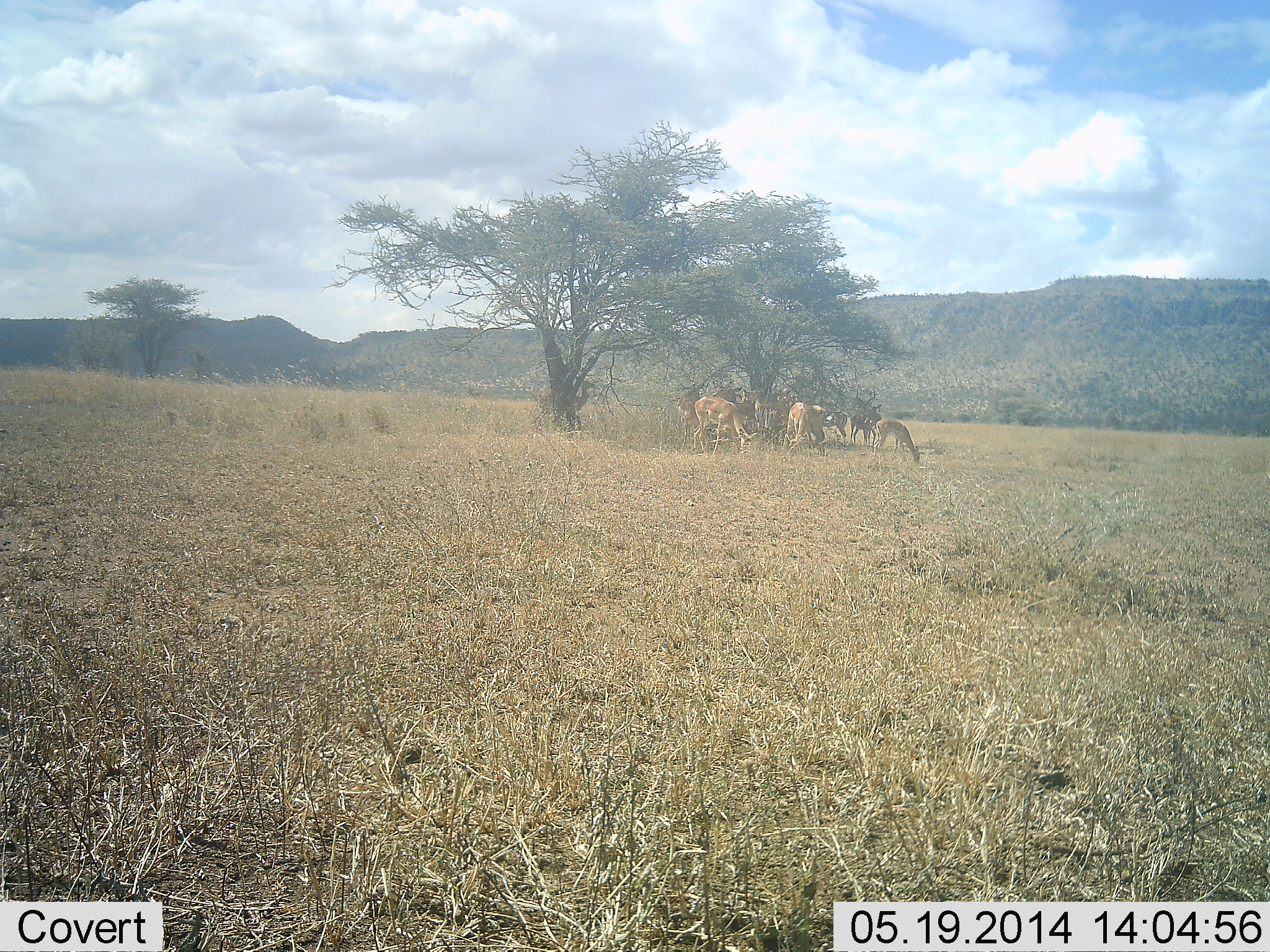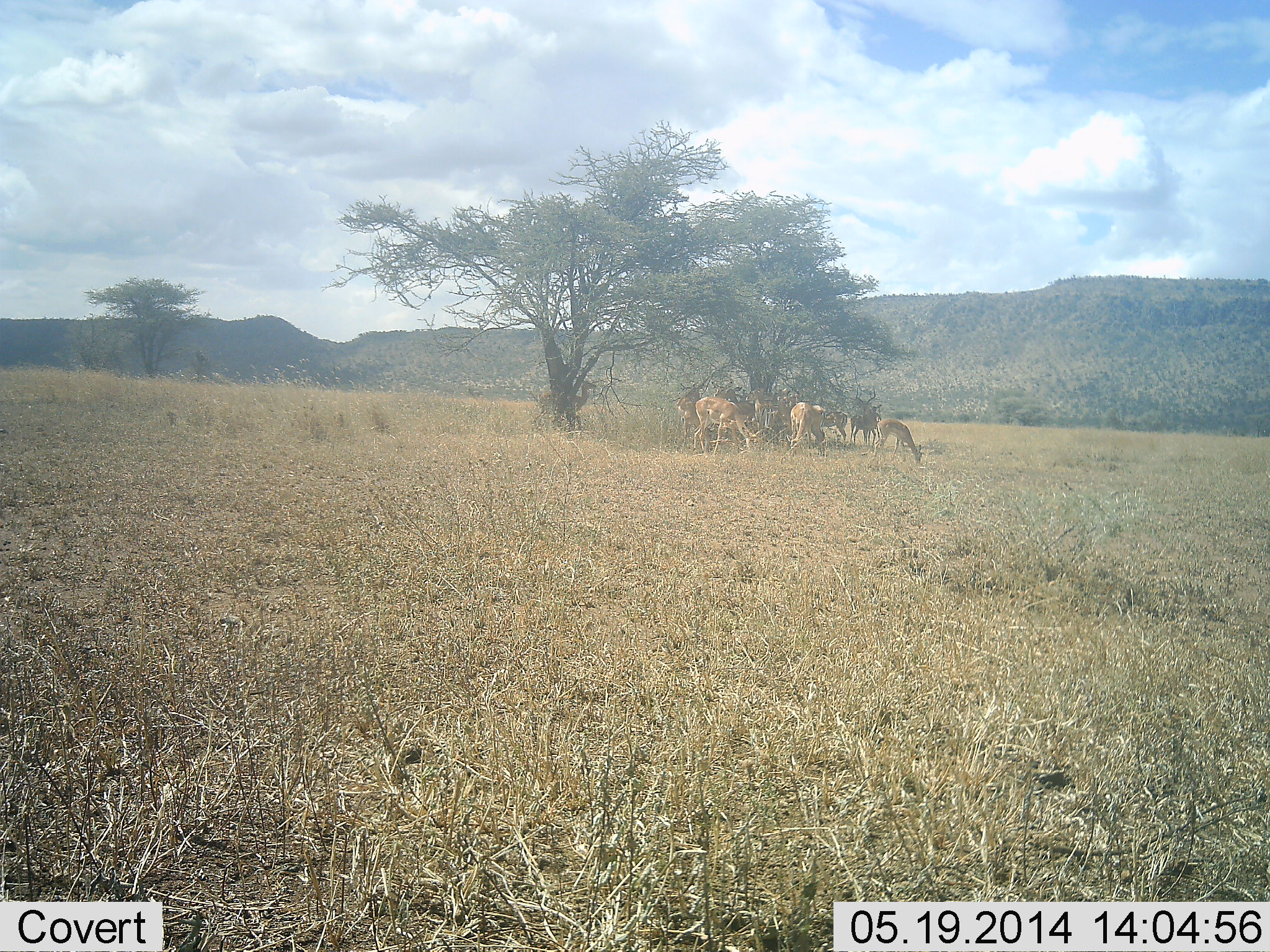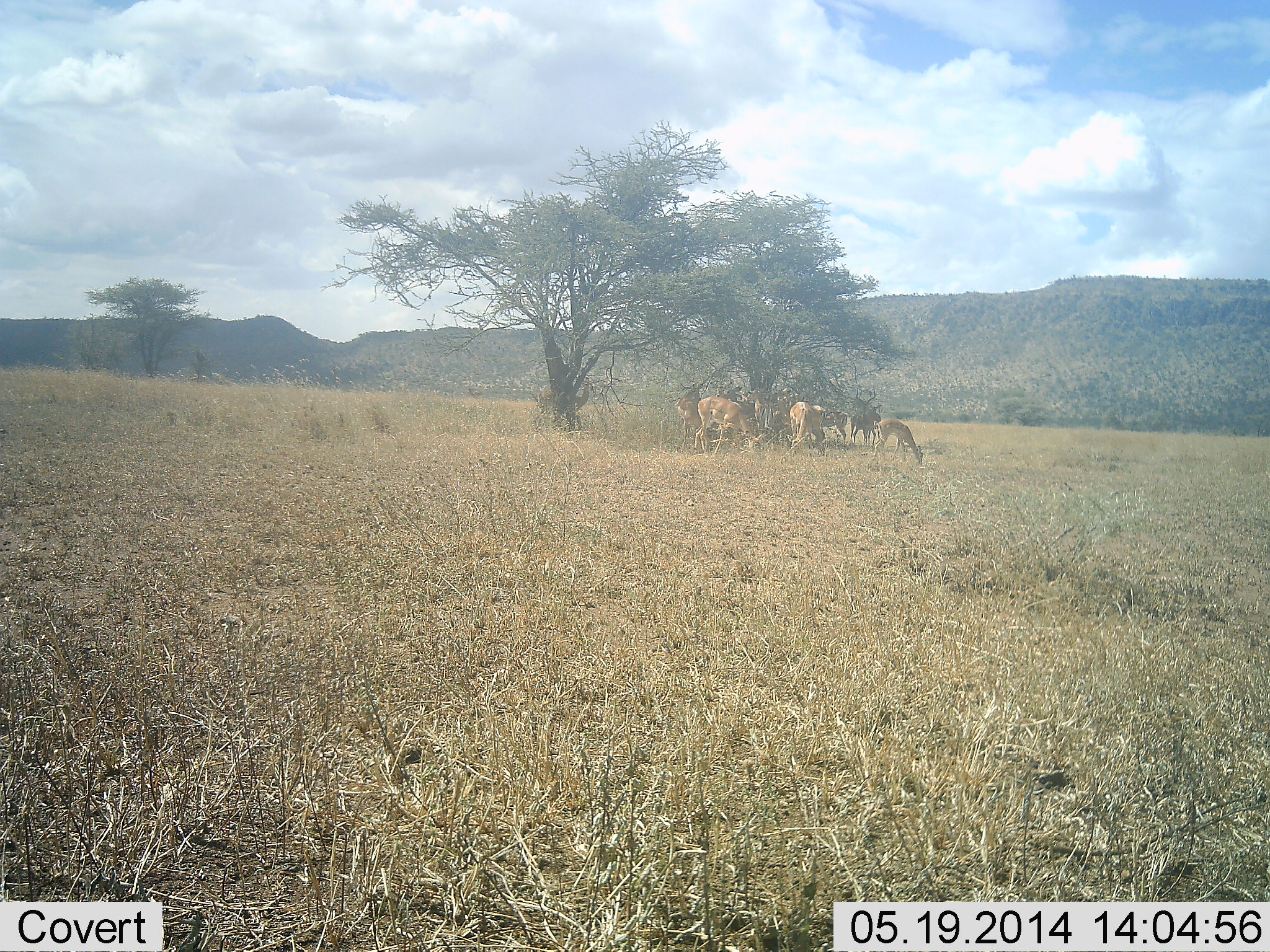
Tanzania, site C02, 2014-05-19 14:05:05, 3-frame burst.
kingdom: Animalia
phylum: Chordata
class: Mammalia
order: Artiodactyla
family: Bovidae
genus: Aepyceros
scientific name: Aepyceros melampus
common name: impala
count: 8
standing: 20%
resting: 0%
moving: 10%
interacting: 10%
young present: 0%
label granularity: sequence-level